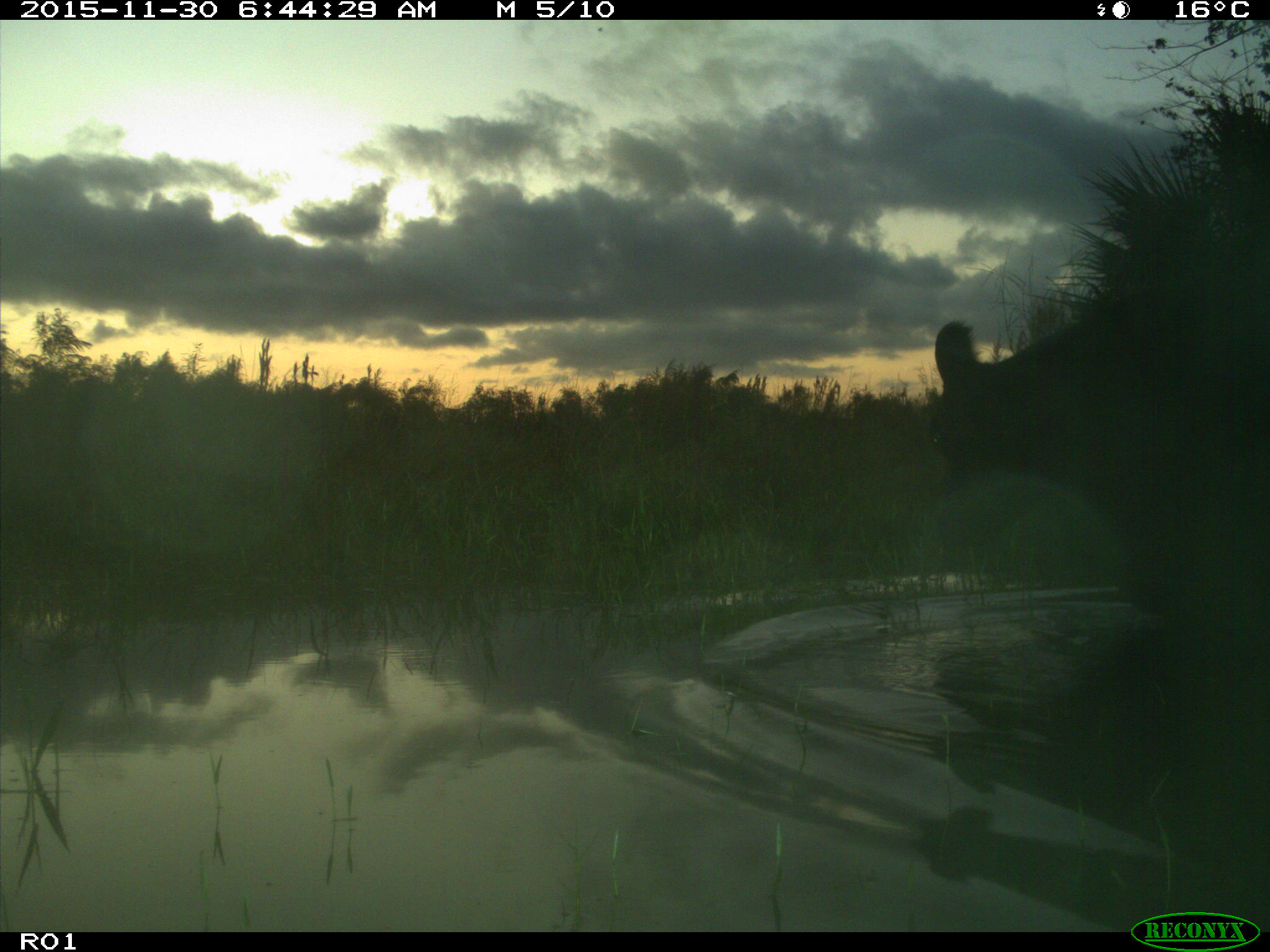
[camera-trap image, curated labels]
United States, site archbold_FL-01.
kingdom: Animalia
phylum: Chordata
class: Mammalia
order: Artiodactyla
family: Bovidae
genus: Bos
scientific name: Bos taurus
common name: domestic cow